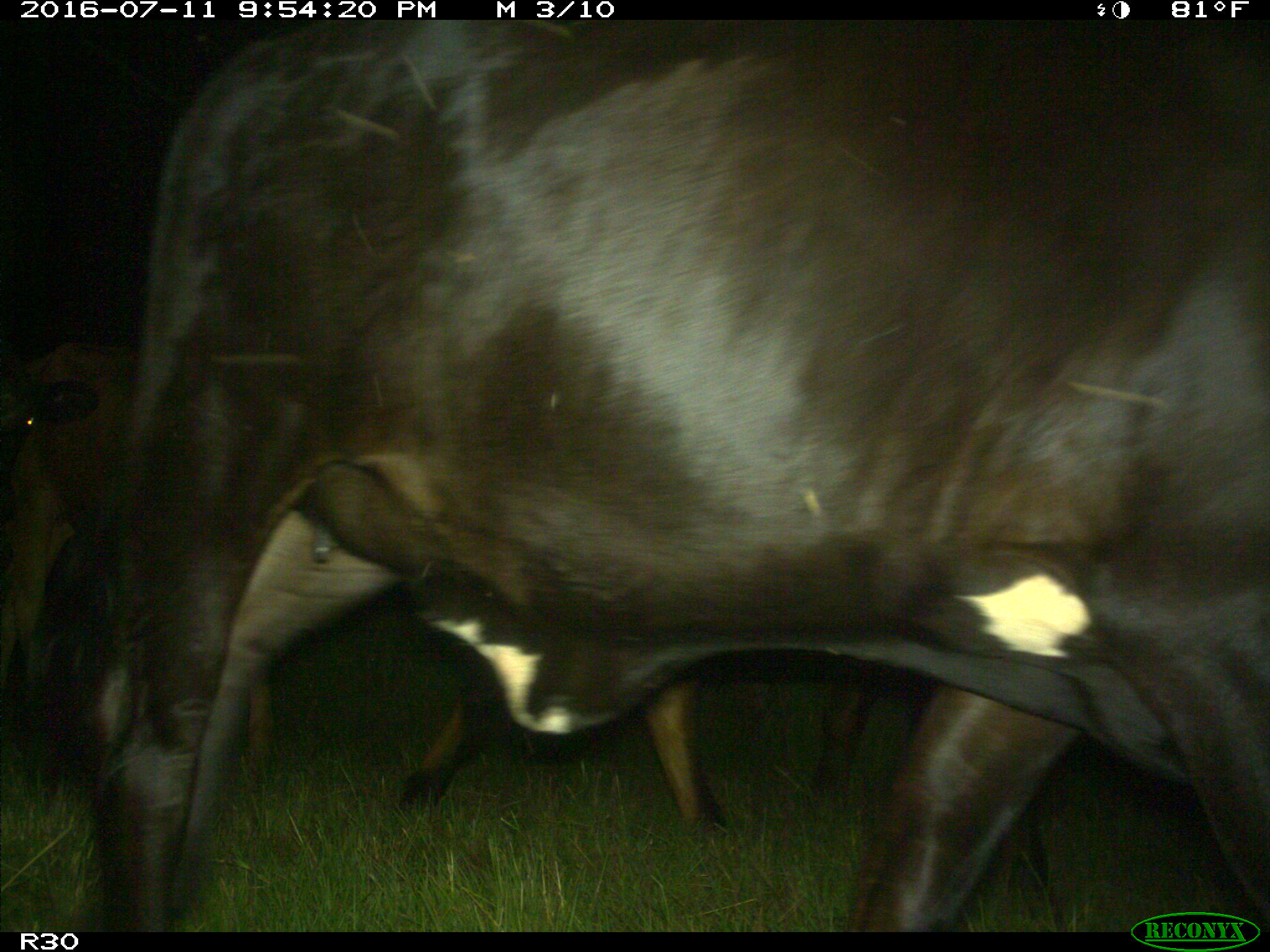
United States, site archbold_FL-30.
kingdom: Animalia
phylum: Chordata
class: Mammalia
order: Artiodactyla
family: Bovidae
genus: Bos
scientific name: Bos taurus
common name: domestic cow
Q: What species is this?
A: Bos taurus (domestic cow).